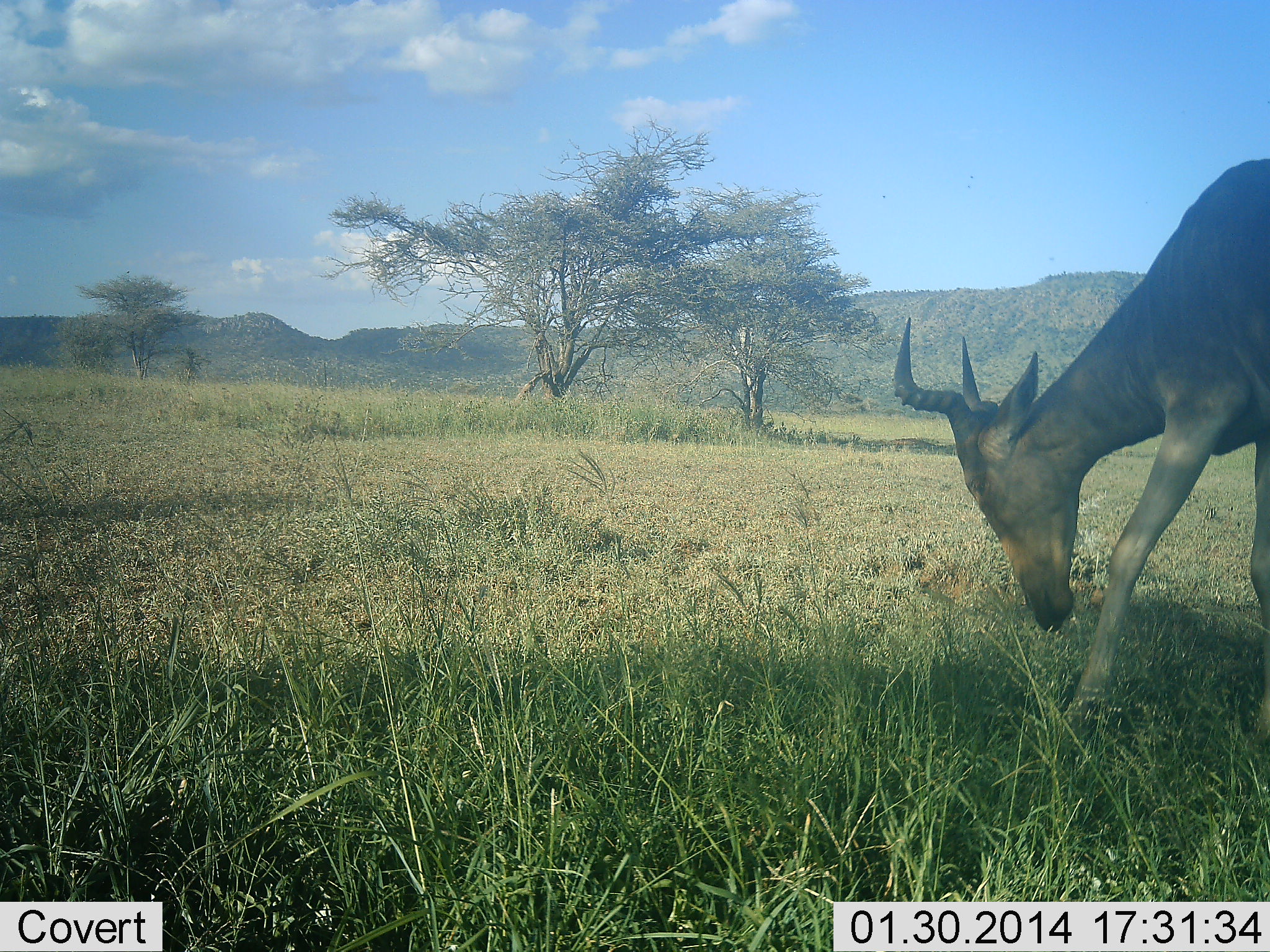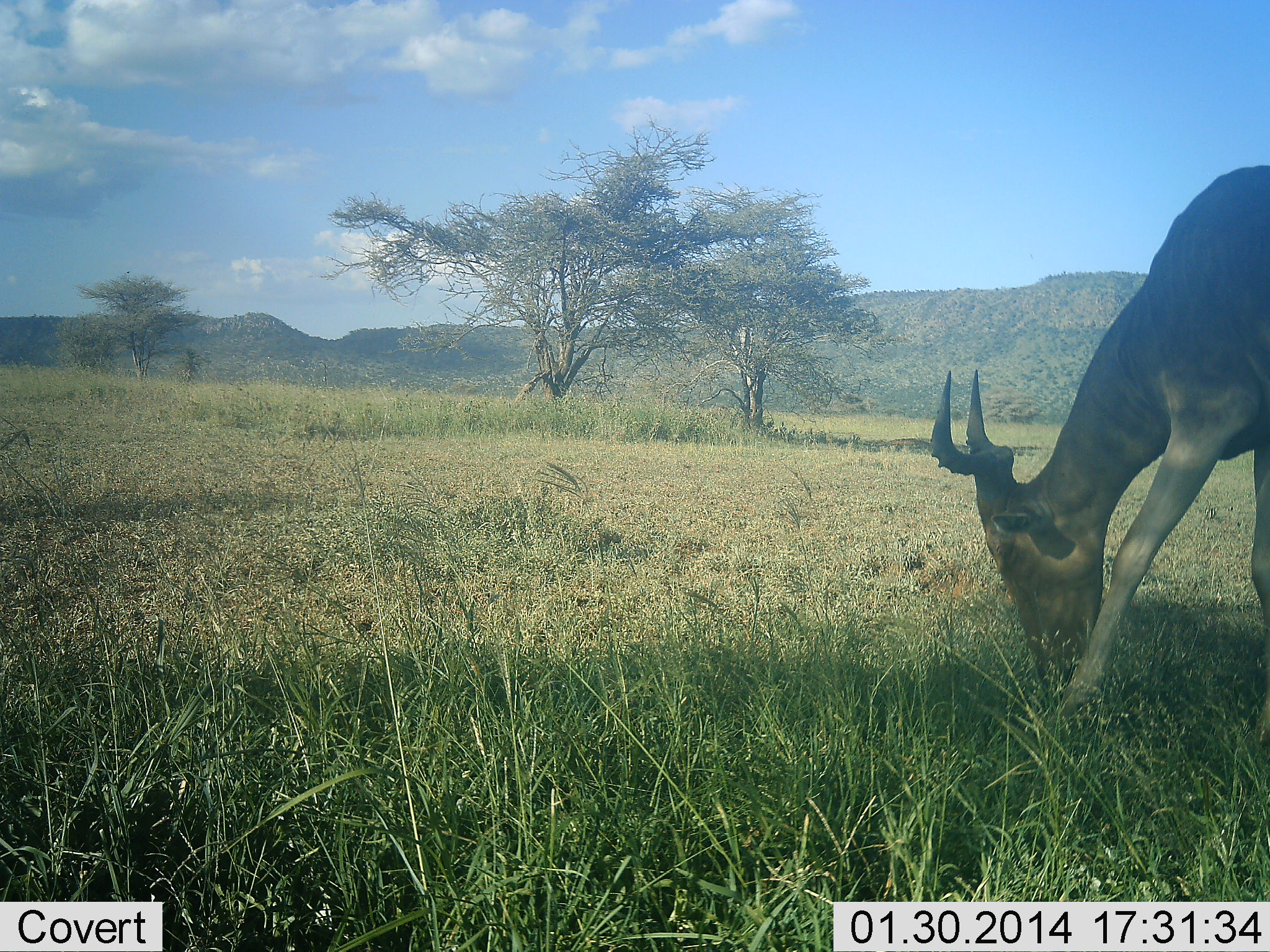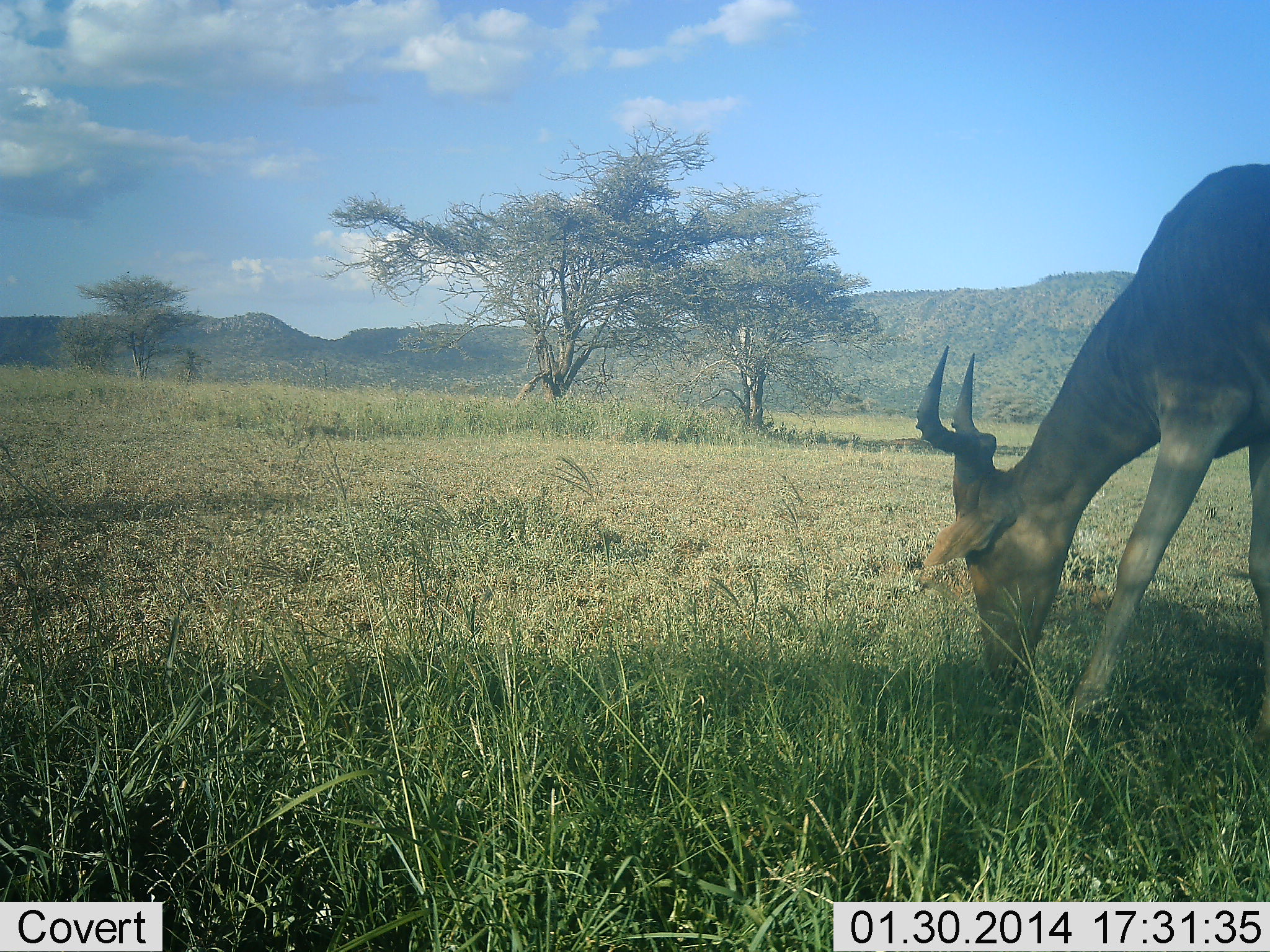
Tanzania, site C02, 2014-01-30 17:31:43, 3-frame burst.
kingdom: Animalia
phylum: Chordata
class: Mammalia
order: Artiodactyla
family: Bovidae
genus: Alcelaphus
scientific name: Alcelaphus buselaphus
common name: hartebeest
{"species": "hartebeest (Alcelaphus buselaphus)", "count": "1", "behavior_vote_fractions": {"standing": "20%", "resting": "0%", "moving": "0%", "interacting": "0%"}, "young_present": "0%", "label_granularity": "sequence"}